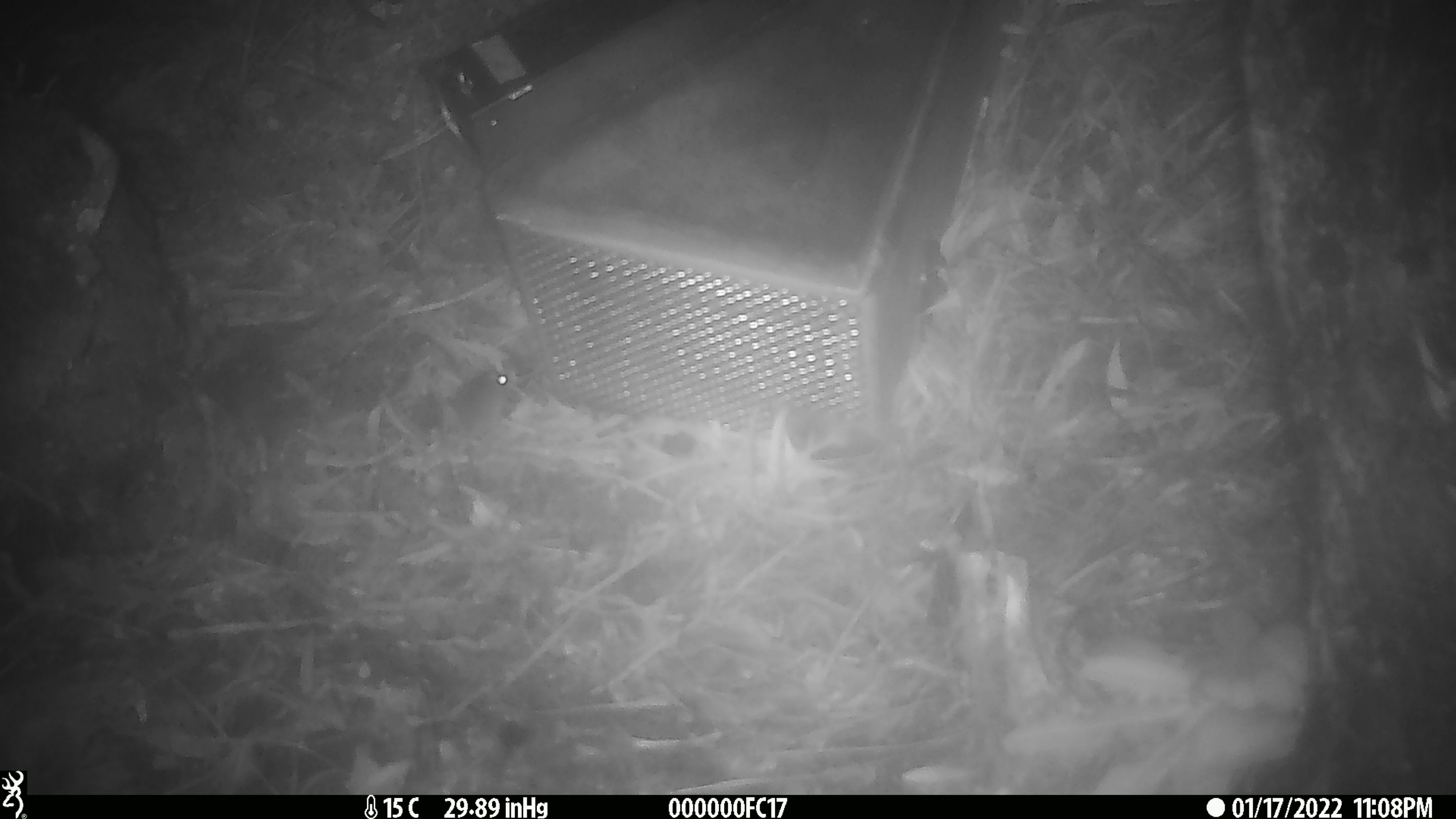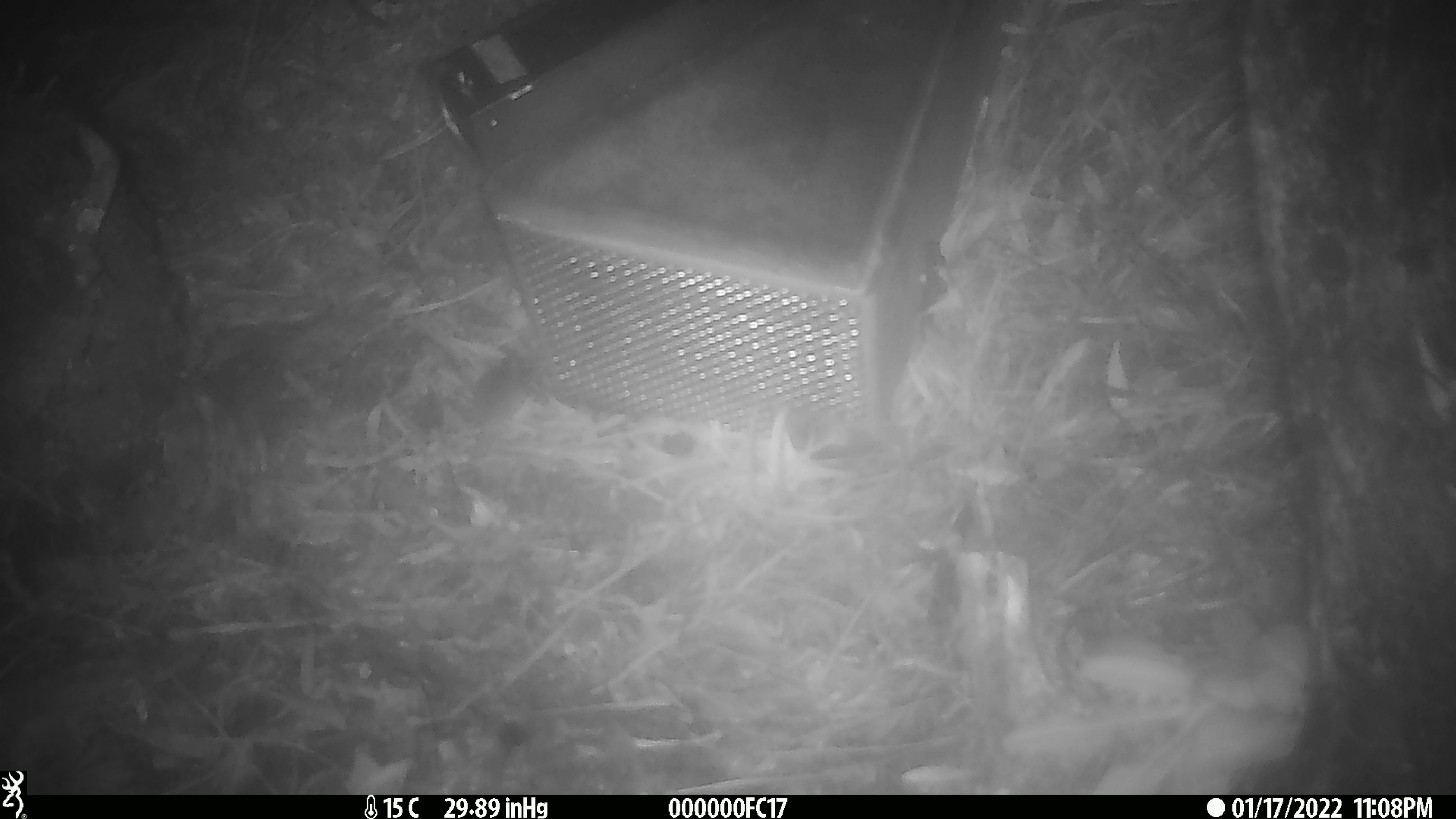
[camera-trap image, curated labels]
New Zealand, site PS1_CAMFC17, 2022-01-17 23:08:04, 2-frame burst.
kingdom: Animalia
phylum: Chordata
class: Mammalia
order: Rodentia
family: Muridae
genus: Mus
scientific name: Mus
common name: mouse